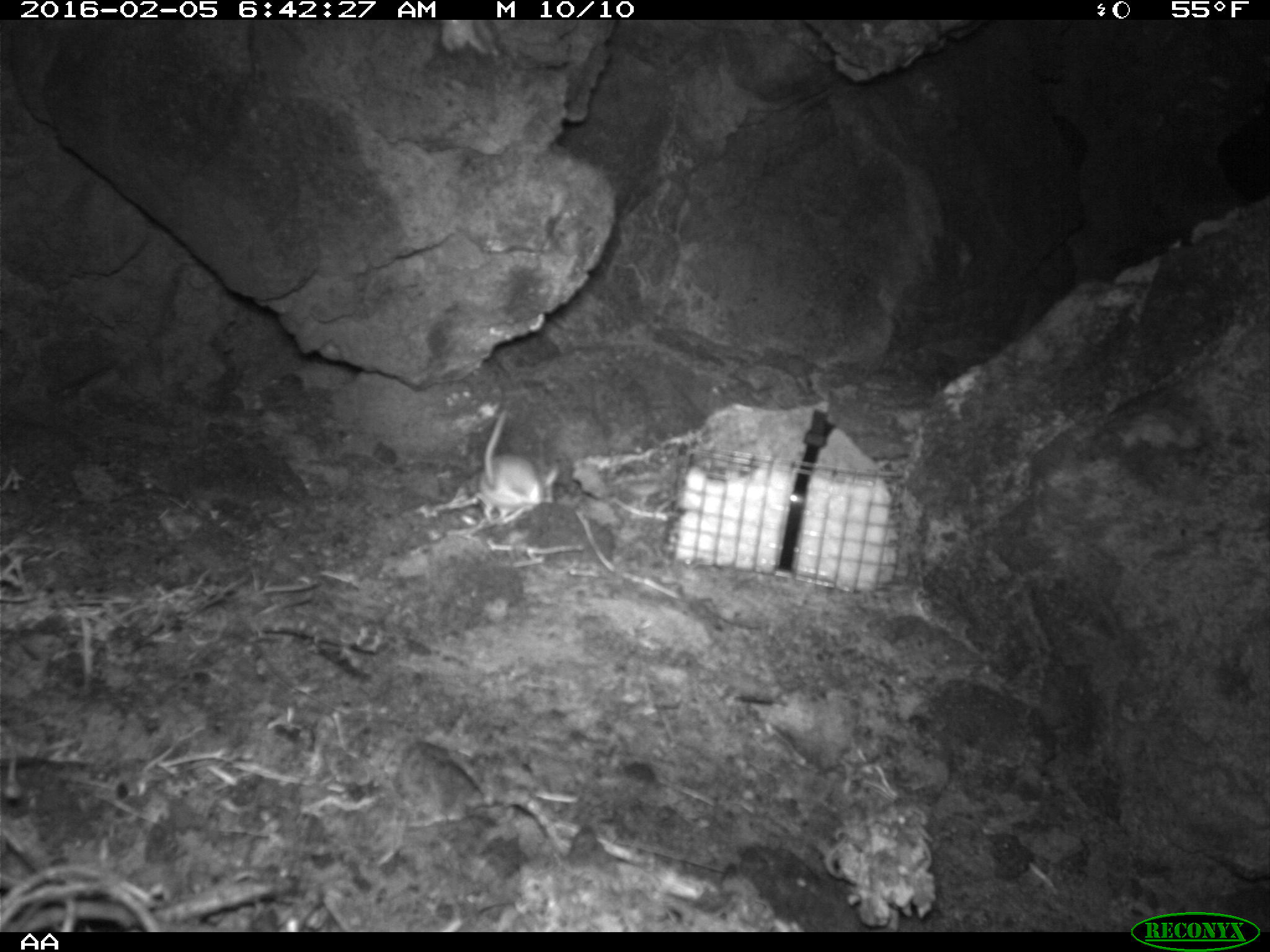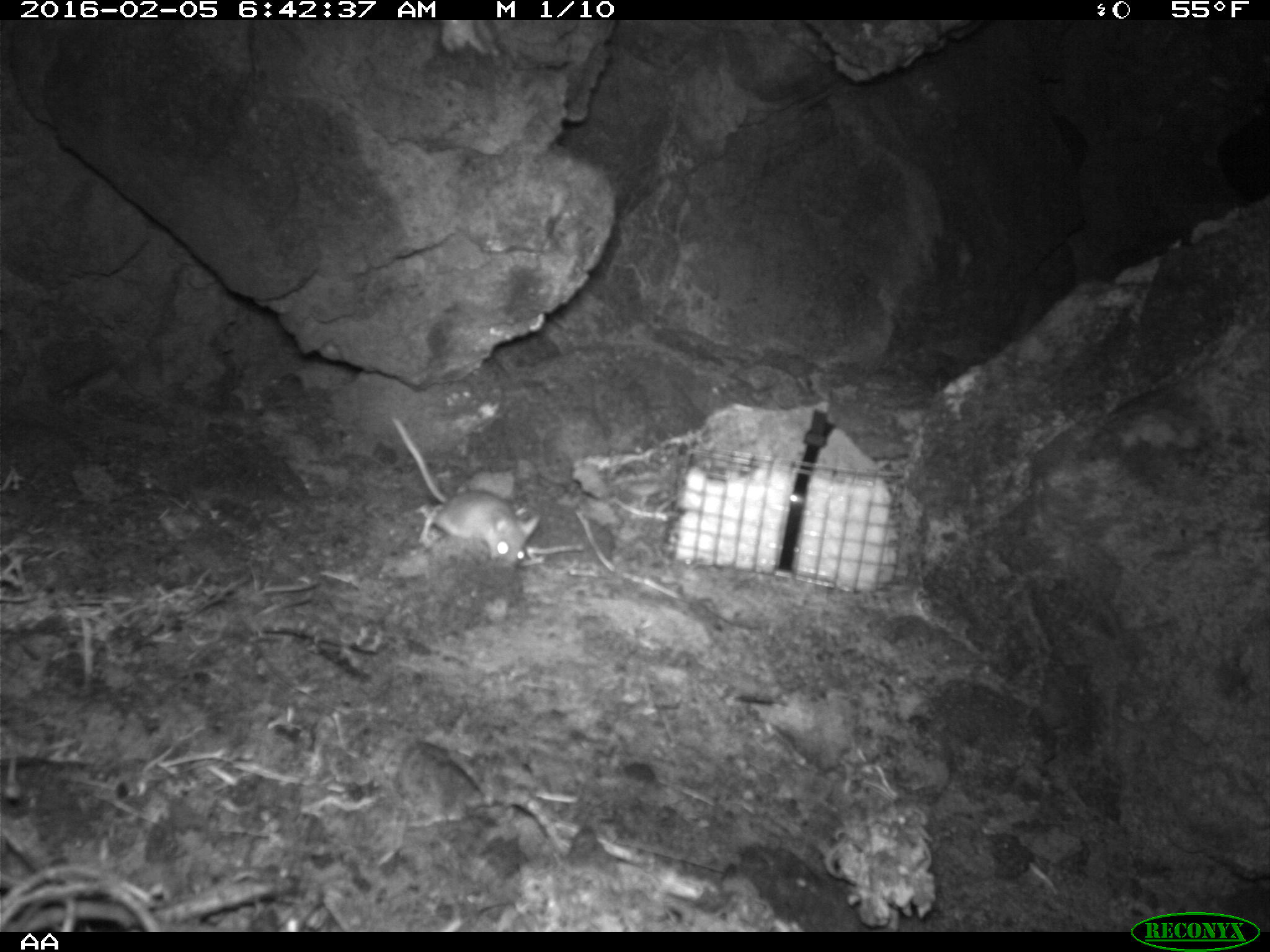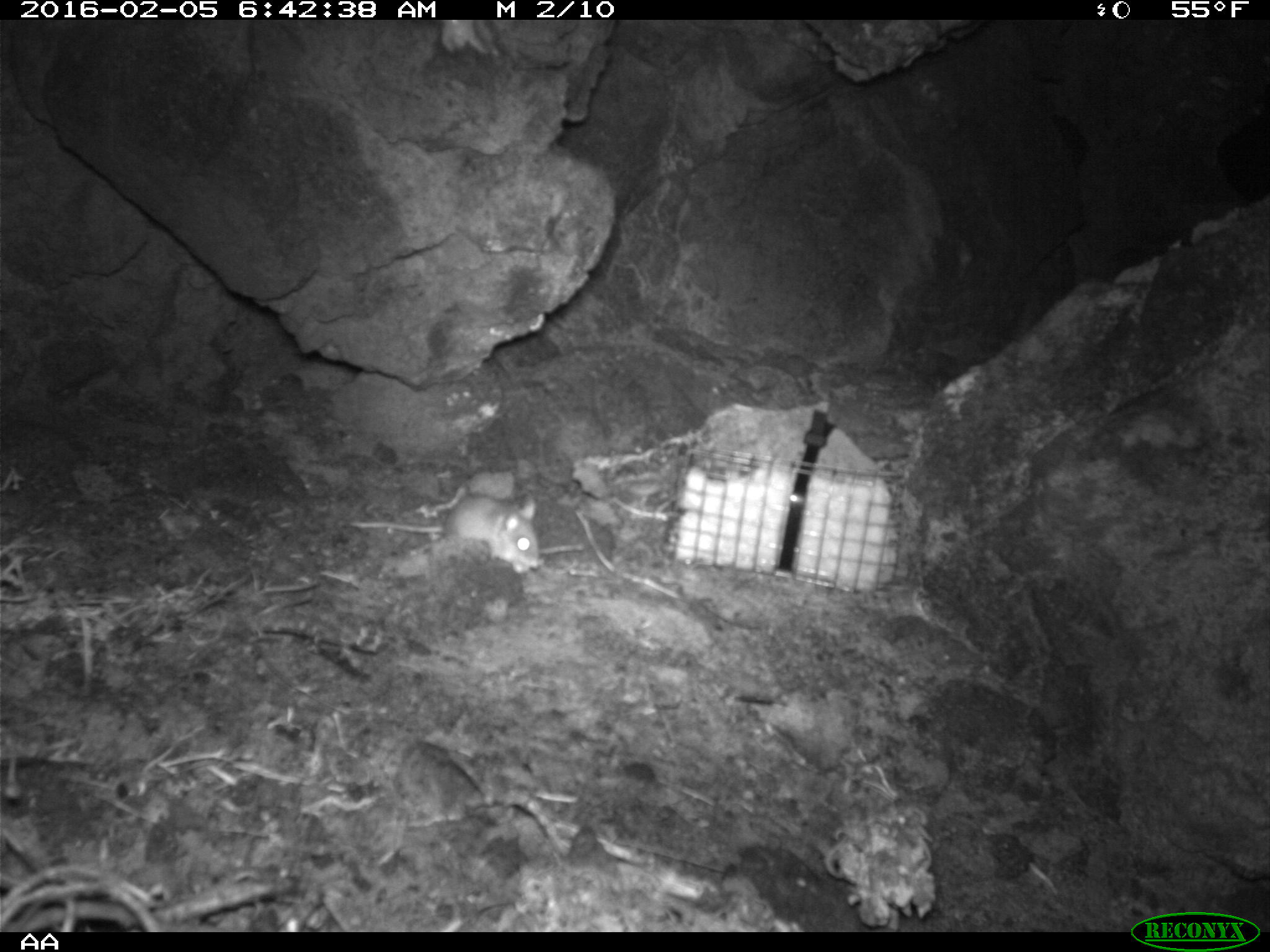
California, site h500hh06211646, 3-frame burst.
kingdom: Animalia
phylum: Chordata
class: Mammalia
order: Rodentia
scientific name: Rodentia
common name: rodent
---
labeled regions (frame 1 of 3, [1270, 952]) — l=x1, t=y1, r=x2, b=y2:
rodent: l=469, t=406, r=561, b=516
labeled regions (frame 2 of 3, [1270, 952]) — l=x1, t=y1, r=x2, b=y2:
rodent: l=391, t=413, r=540, b=566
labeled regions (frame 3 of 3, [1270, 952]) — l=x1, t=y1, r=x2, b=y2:
rodent: l=349, t=490, r=540, b=575